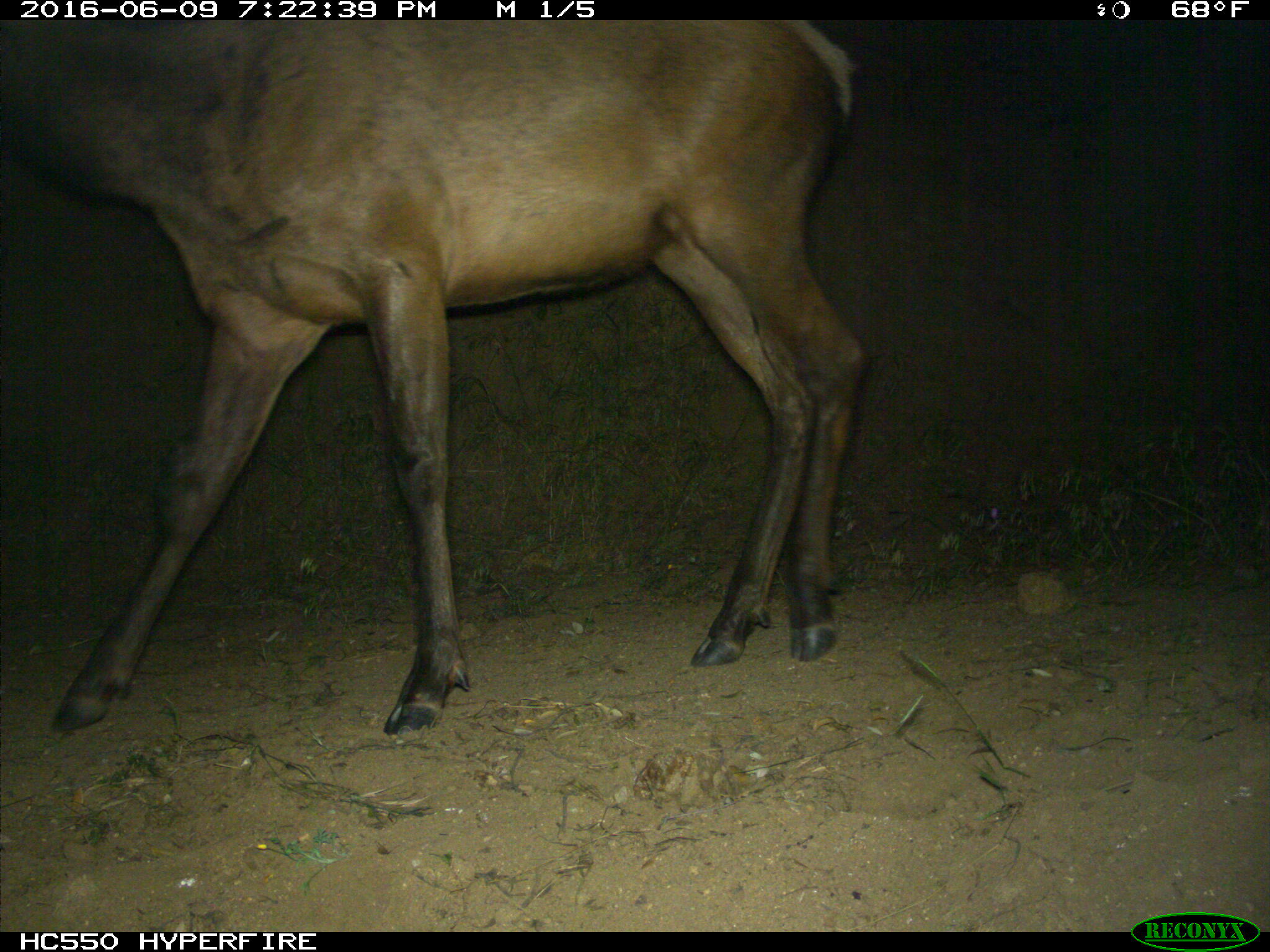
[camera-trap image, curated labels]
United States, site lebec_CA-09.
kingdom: Animalia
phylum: Chordata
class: Mammalia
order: Artiodactyla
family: Cervidae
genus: Cervus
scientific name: Cervus canadensis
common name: elk